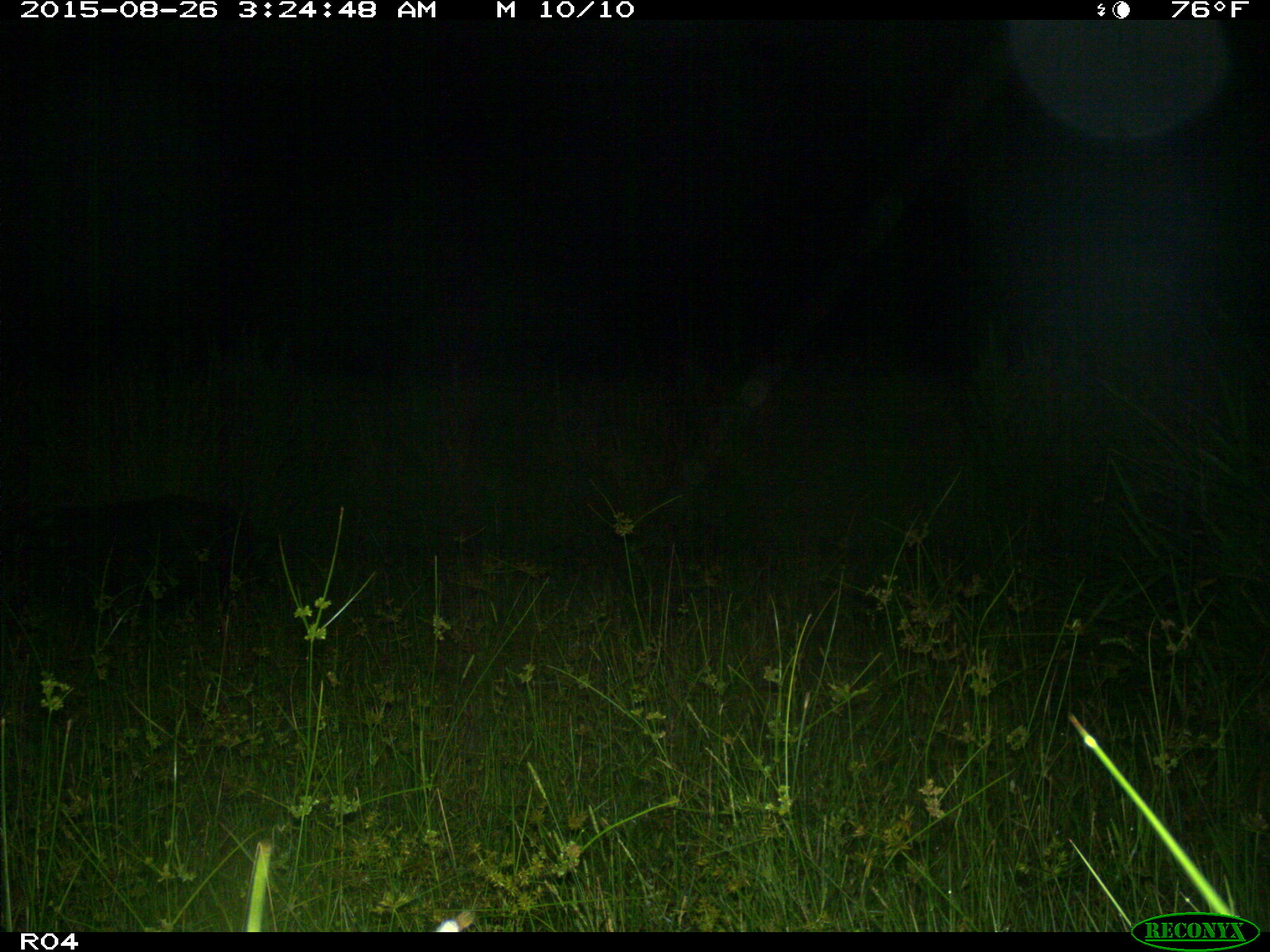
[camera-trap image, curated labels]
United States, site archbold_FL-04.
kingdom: Animalia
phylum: Chordata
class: Mammalia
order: Artiodactyla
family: Suidae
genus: Sus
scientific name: Sus scrofa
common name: wild boar